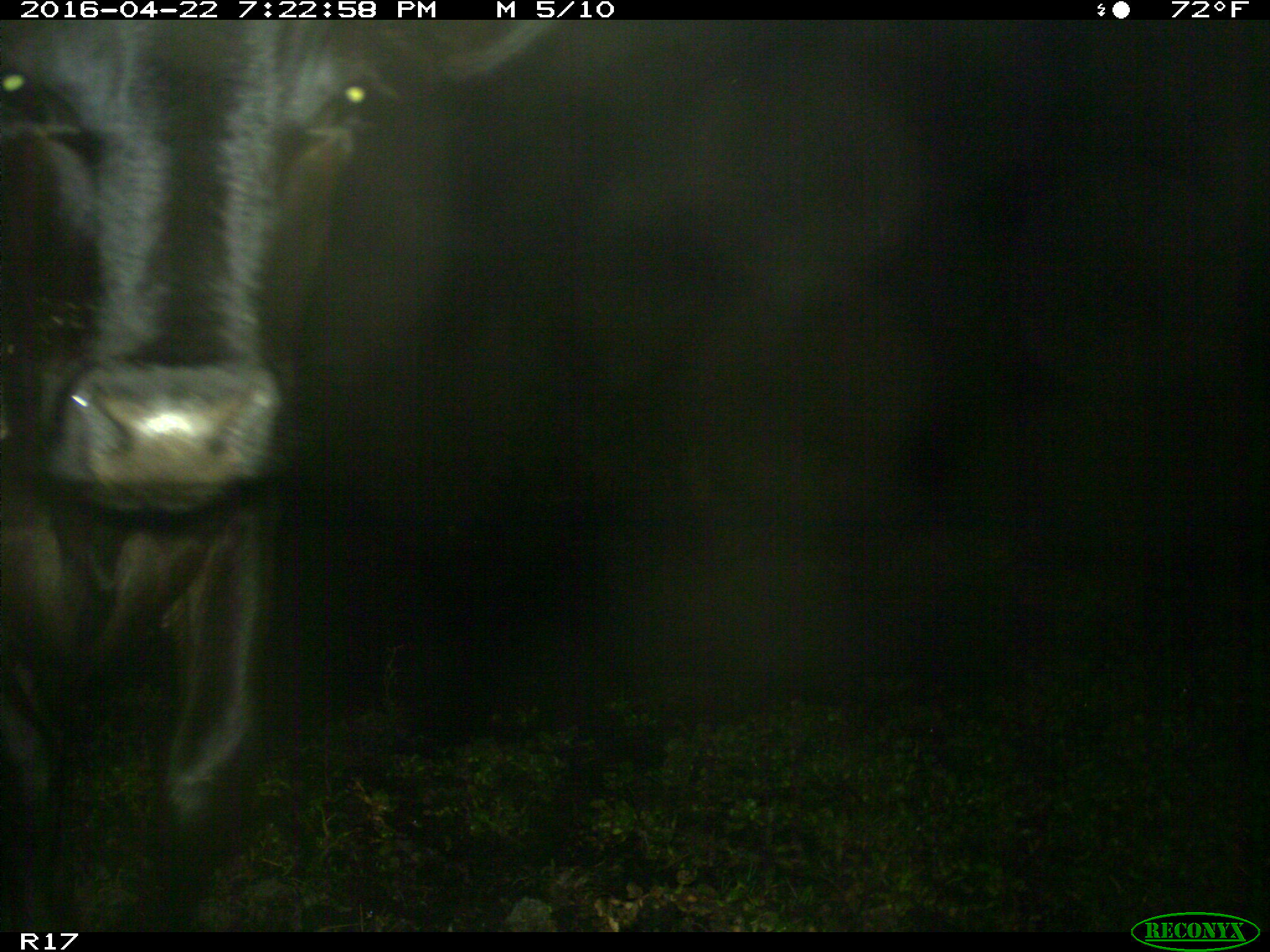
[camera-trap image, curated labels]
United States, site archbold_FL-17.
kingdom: Animalia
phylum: Chordata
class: Mammalia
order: Artiodactyla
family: Bovidae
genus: Bos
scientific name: Bos taurus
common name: domestic cow